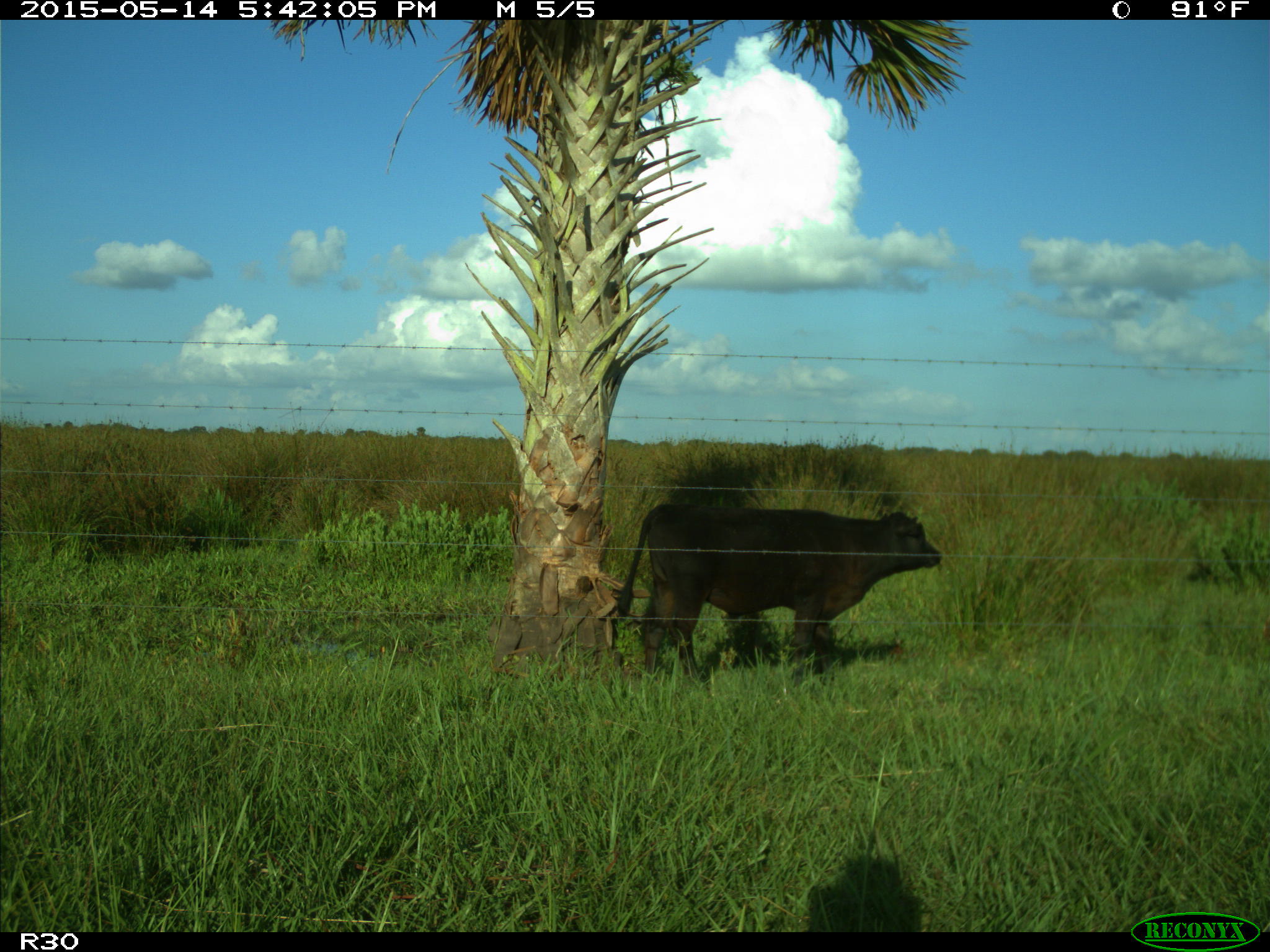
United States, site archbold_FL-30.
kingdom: Animalia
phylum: Chordata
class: Mammalia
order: Artiodactyla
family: Bovidae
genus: Bos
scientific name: Bos taurus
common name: domestic cow